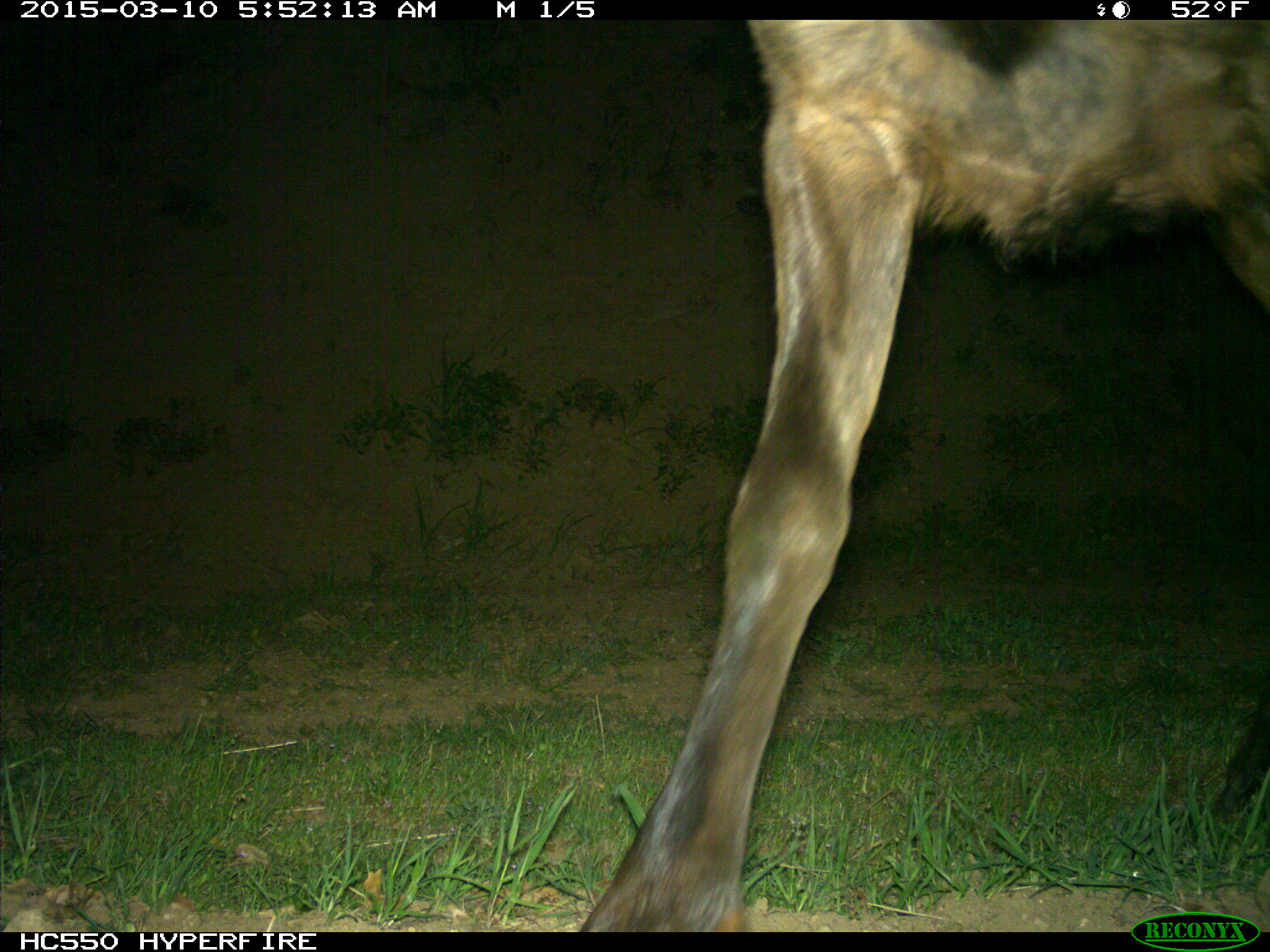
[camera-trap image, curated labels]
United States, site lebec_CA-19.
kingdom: Animalia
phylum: Chordata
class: Mammalia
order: Artiodactyla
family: Cervidae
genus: Cervus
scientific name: Cervus canadensis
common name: elk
Cervus canadensis (elk).